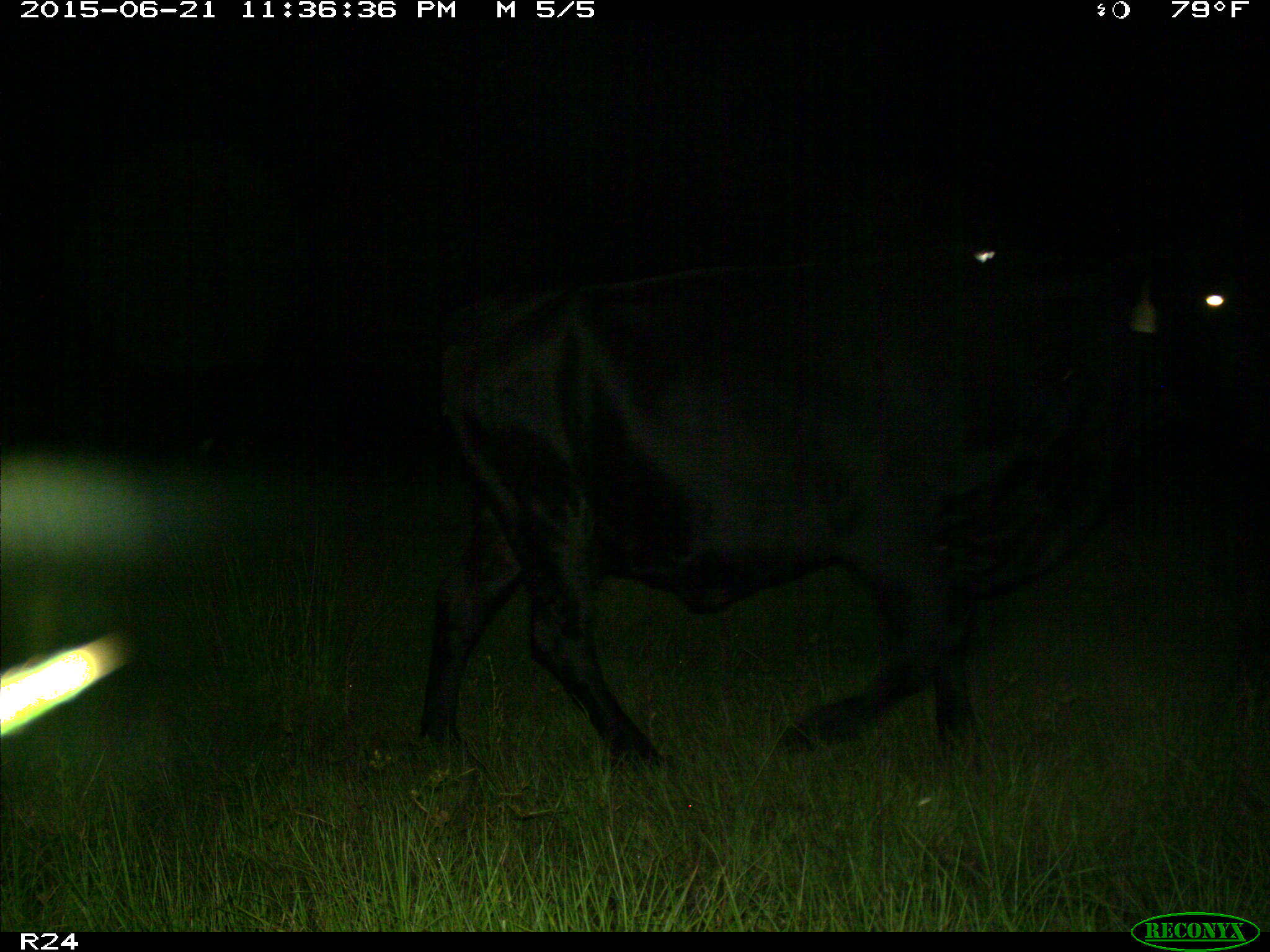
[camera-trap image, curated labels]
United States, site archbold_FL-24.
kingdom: Animalia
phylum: Chordata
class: Mammalia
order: Artiodactyla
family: Bovidae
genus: Bos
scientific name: Bos taurus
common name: domestic cow